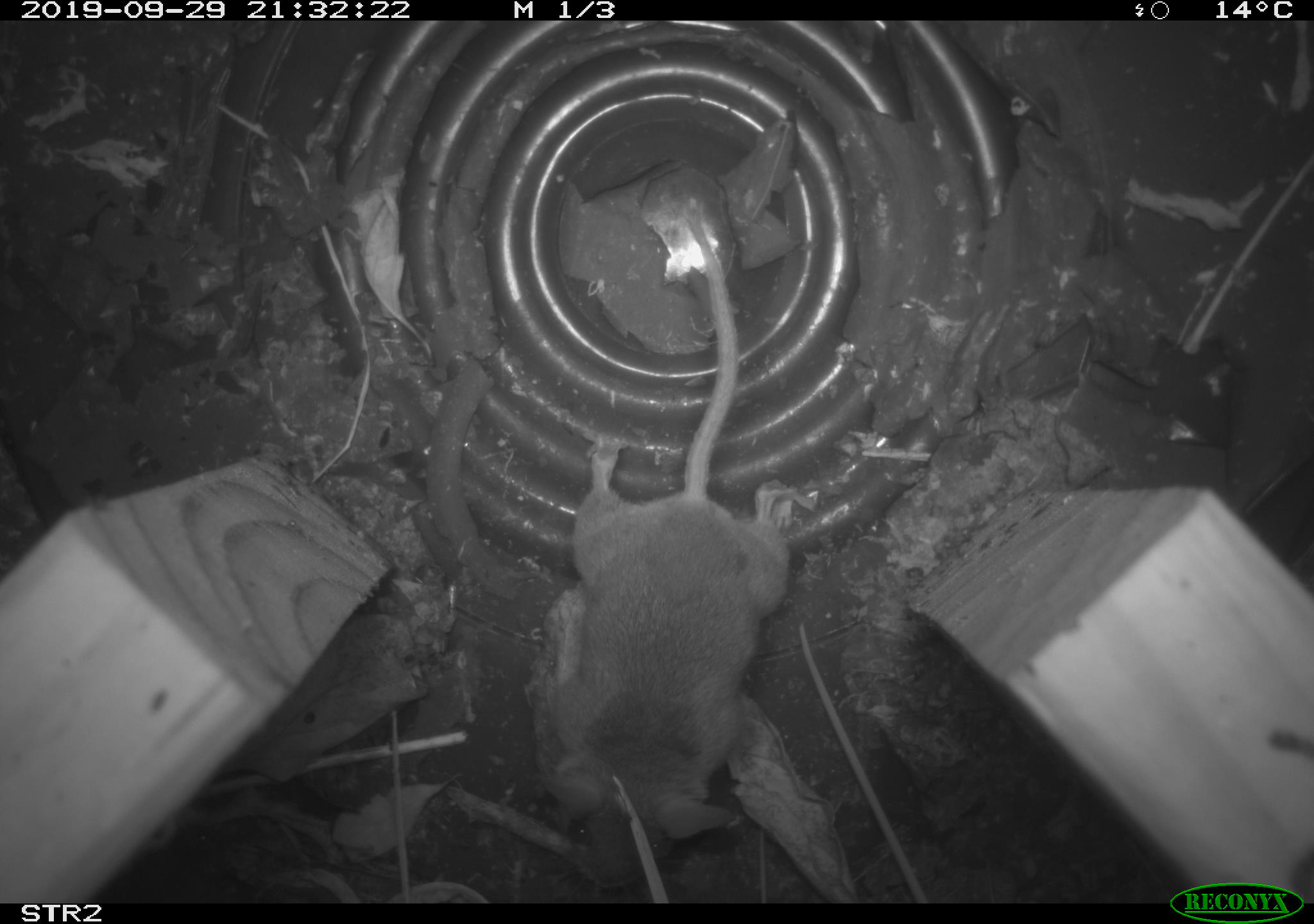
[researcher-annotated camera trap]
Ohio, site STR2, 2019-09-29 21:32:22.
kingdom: Animalia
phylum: Chordata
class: Mammalia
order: Rodentia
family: Cricetidae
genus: Peromyscus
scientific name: Peromyscus leucopus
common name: white-footed mouse